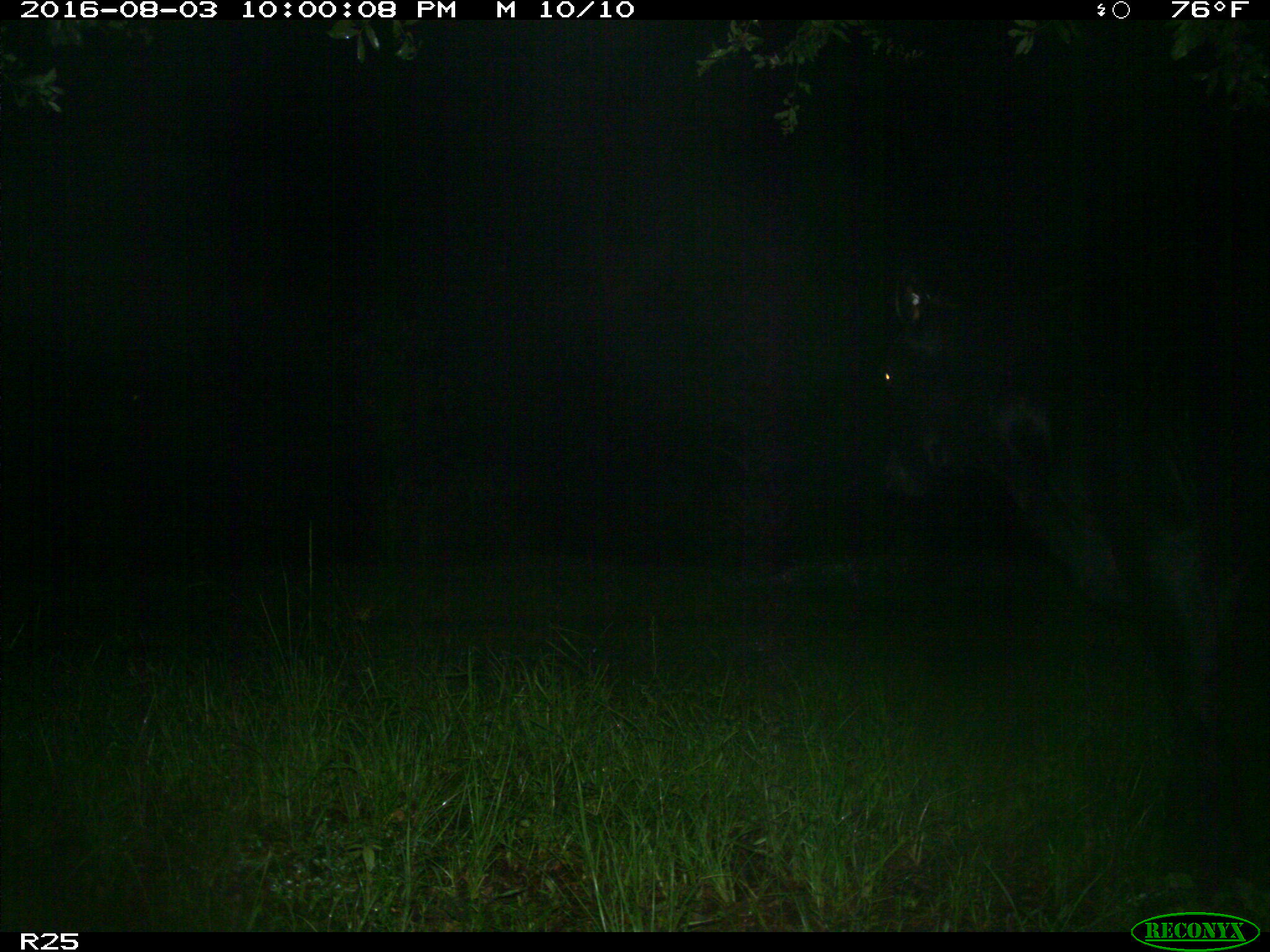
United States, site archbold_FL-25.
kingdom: Animalia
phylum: Chordata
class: Mammalia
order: Artiodactyla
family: Bovidae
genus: Bos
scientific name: Bos taurus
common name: domestic cow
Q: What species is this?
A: Bos taurus (domestic cow).